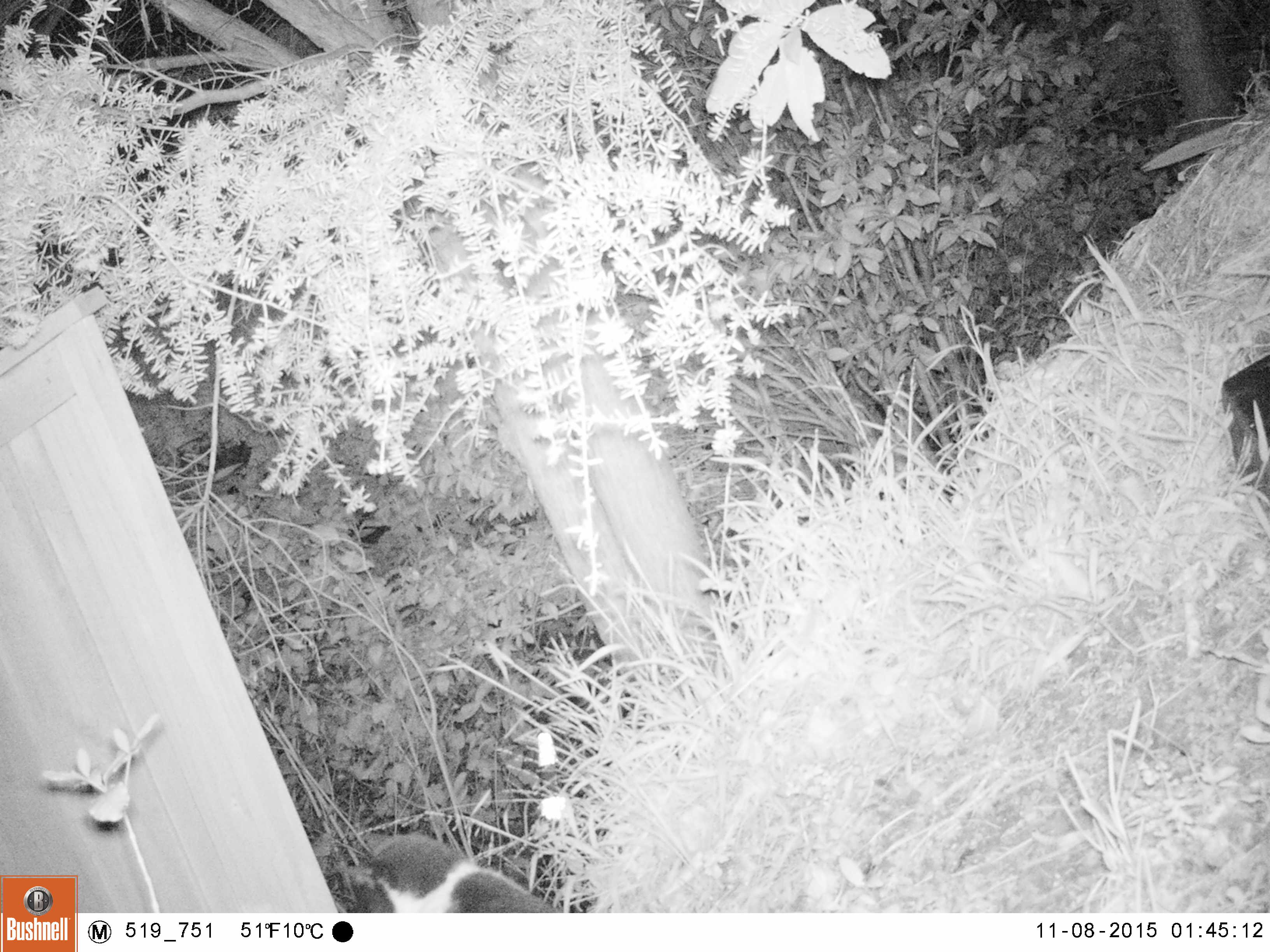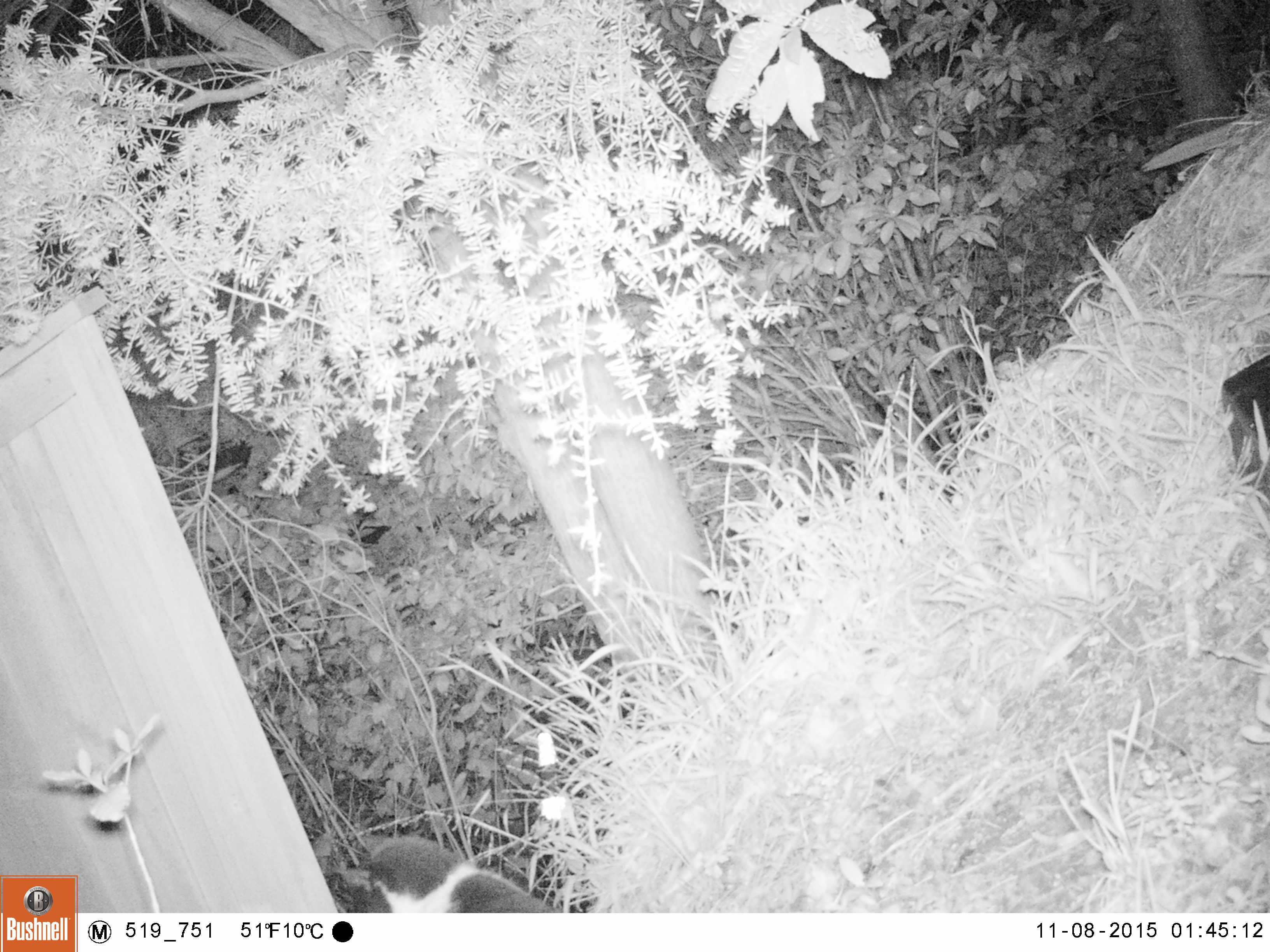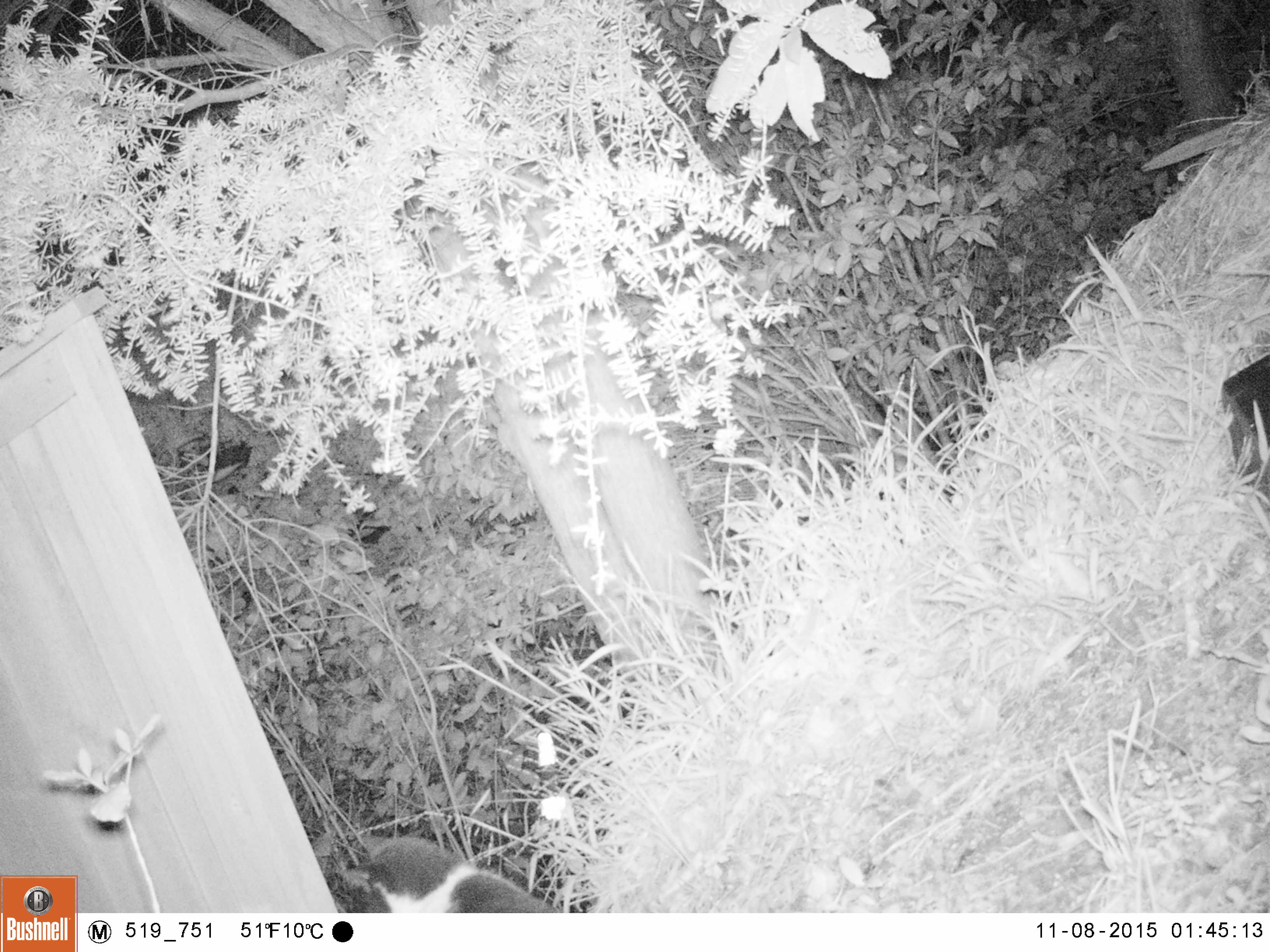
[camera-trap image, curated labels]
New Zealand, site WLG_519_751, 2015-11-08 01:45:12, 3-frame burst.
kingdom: Animalia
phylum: Chordata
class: Mammalia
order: Carnivora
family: Felidae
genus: Felis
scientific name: Felis catus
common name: domestic cat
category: cat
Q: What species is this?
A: Cat (domestic cat) (Felis catus).